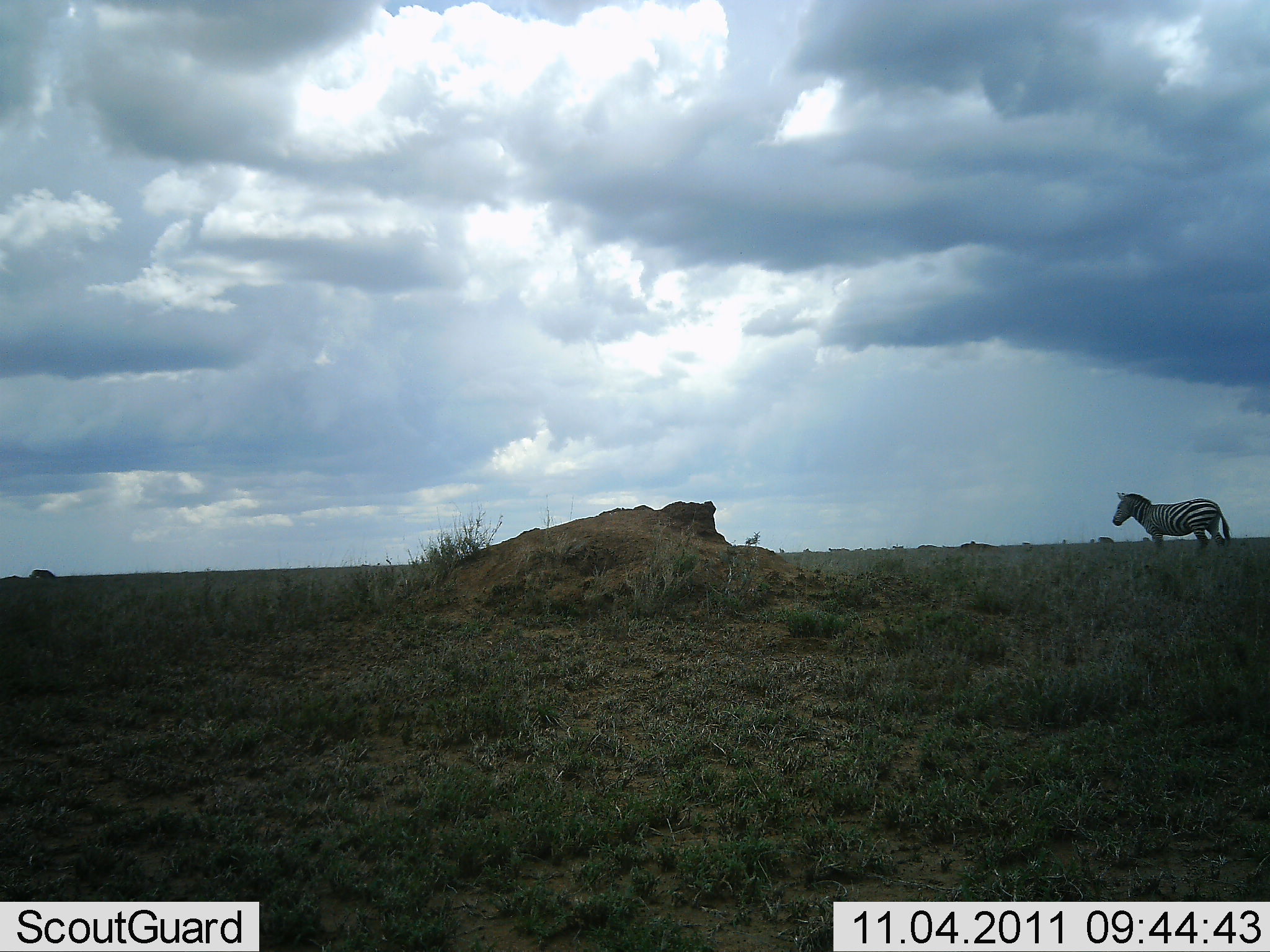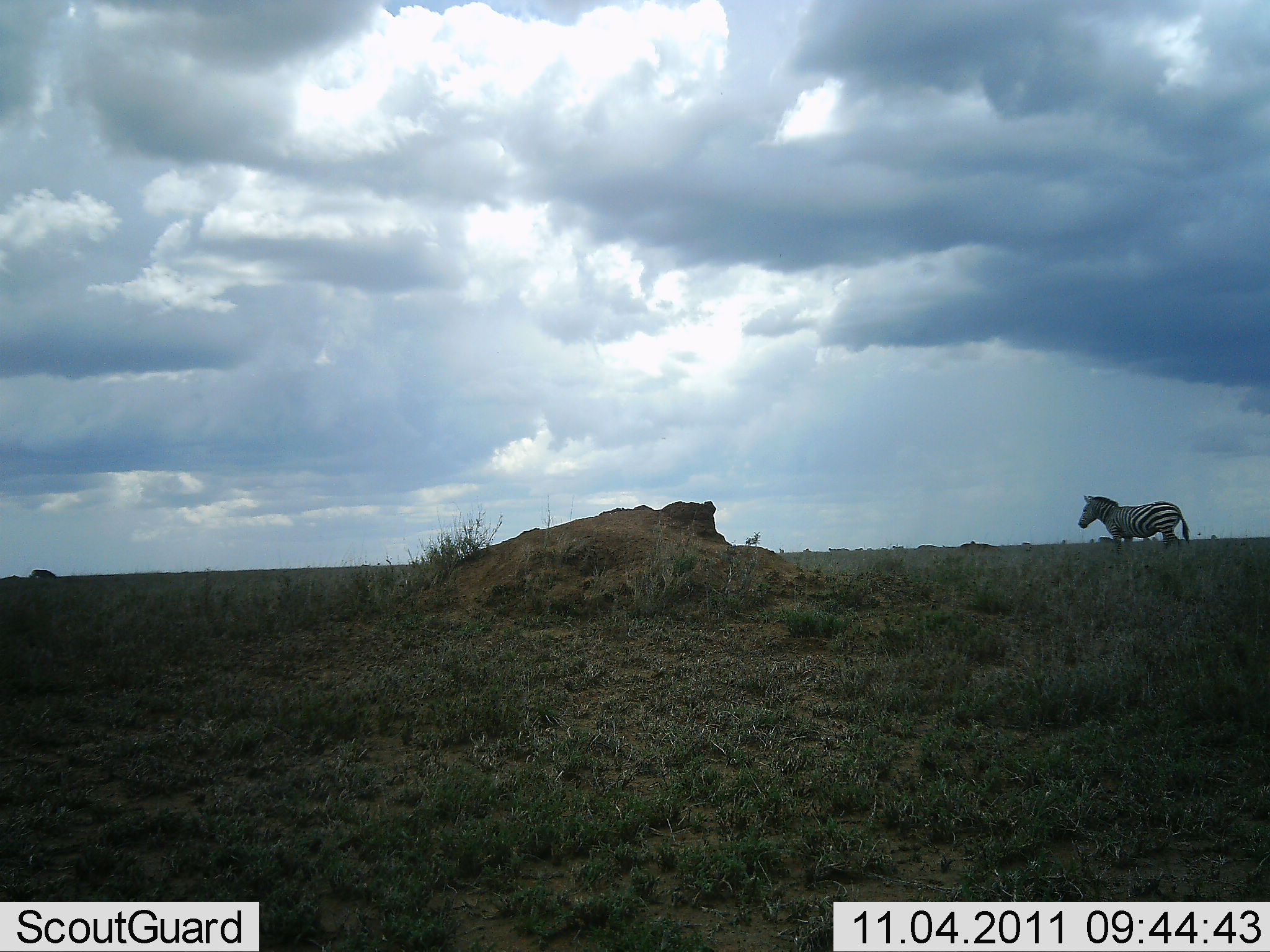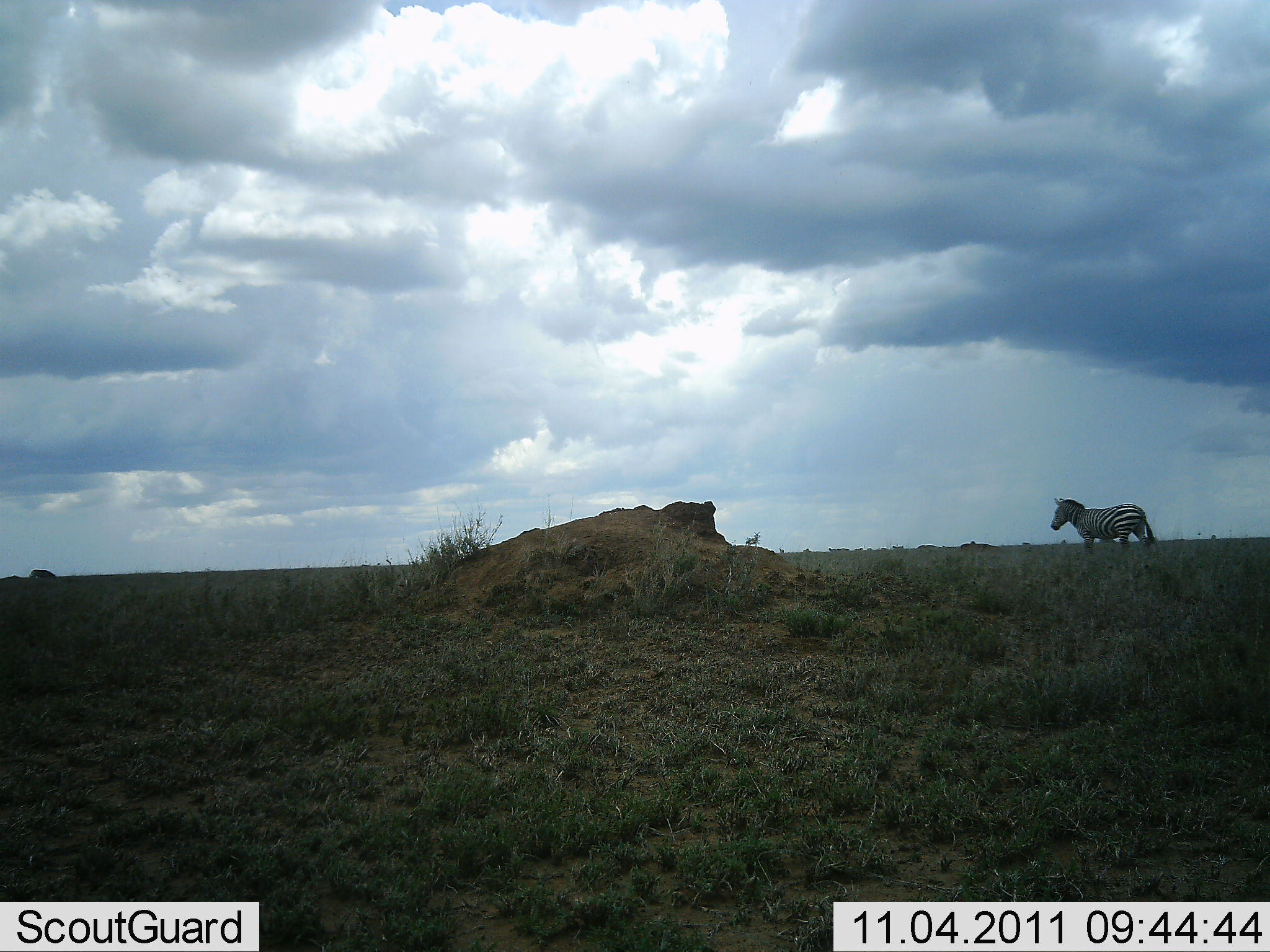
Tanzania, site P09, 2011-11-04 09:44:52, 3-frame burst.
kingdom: Animalia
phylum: Chordata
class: Mammalia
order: Perissodactyla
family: Equidae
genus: Equus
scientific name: Equus quagga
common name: plains zebra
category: zebra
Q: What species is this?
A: Zebra (plains zebra) (Equus quagga).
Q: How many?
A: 1.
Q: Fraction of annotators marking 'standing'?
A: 21%.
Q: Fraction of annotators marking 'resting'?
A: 0%.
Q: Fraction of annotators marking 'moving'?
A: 79%.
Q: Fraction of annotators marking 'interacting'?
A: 0%.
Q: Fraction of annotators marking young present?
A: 0%.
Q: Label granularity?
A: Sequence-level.